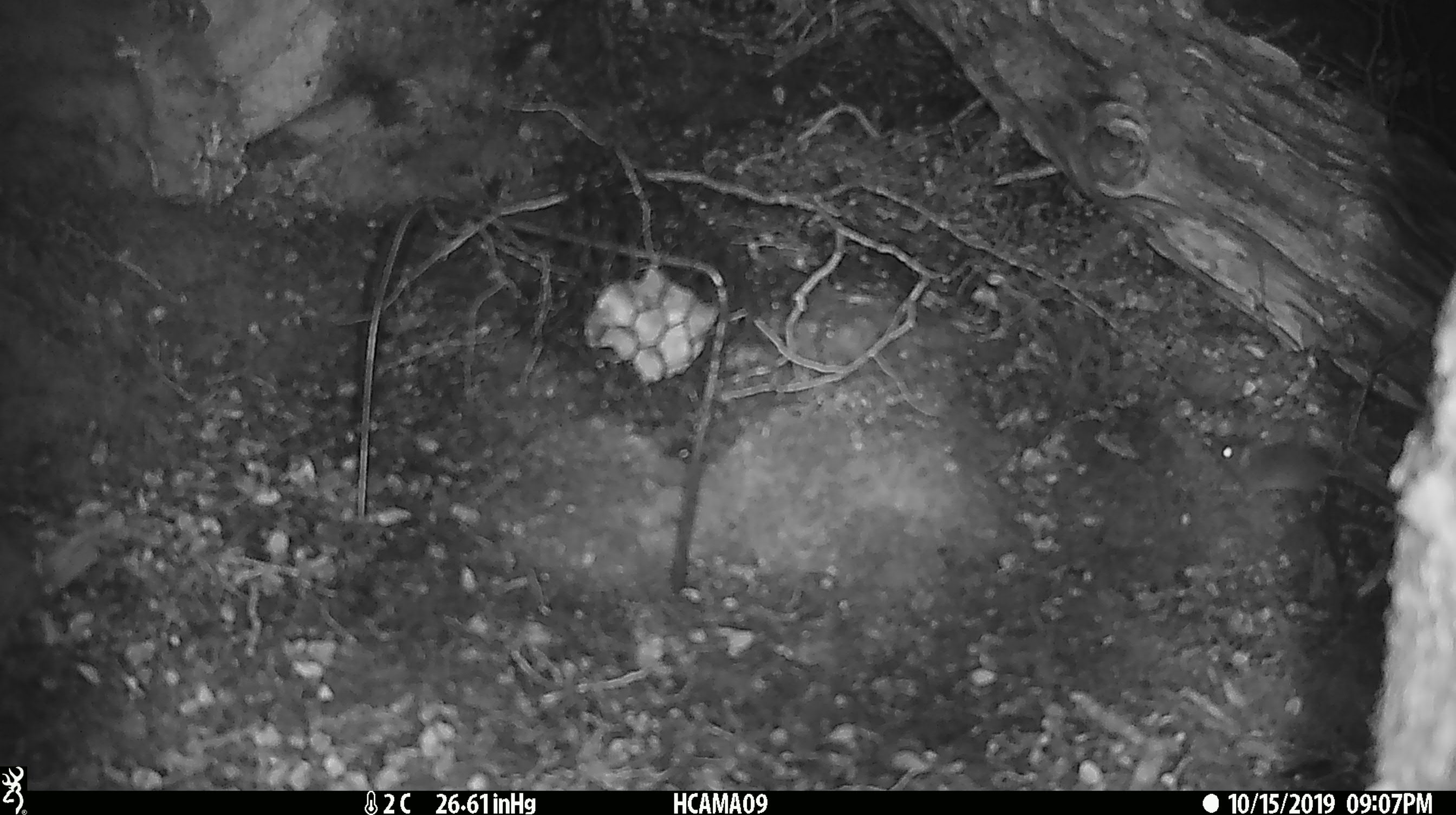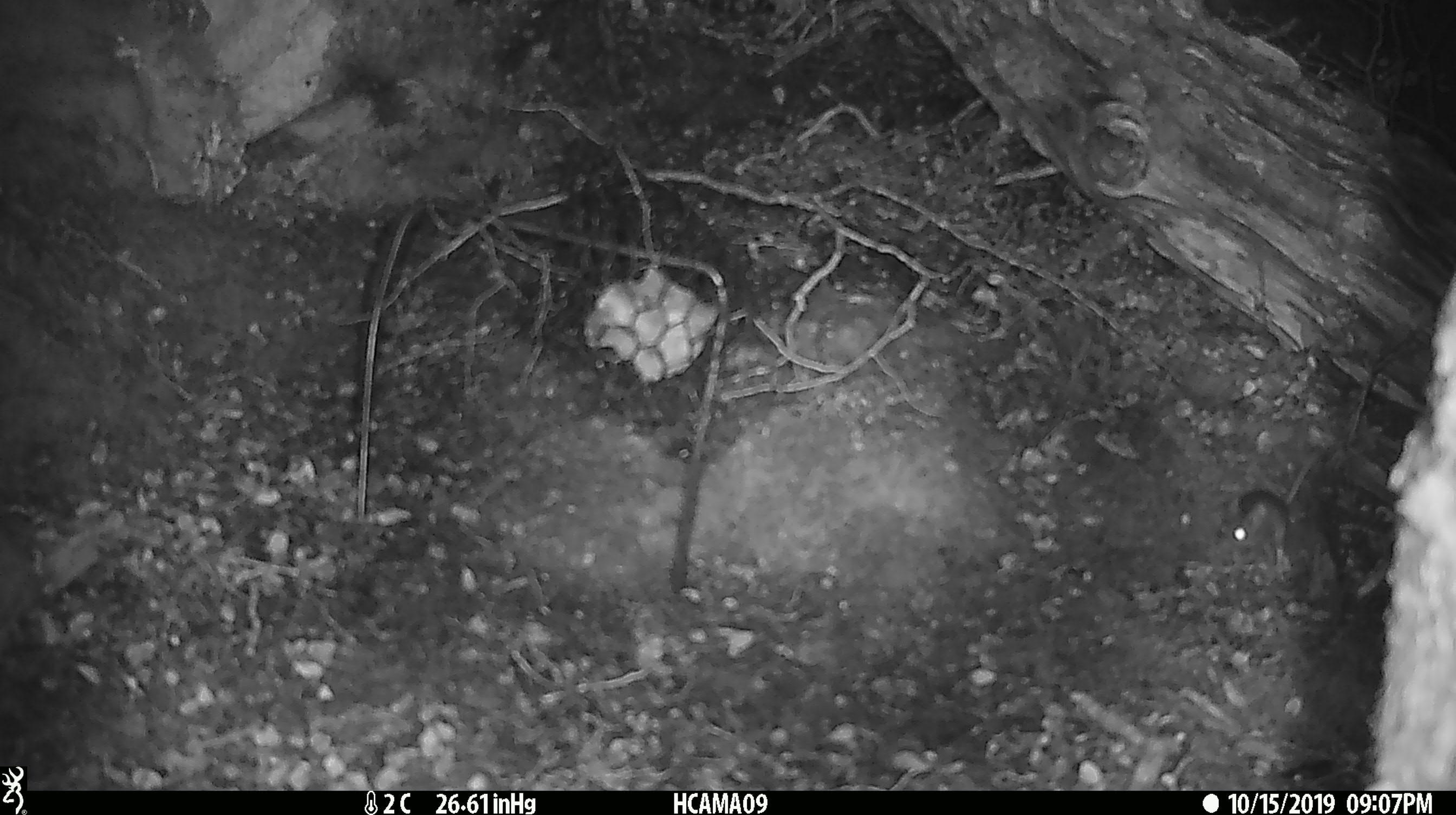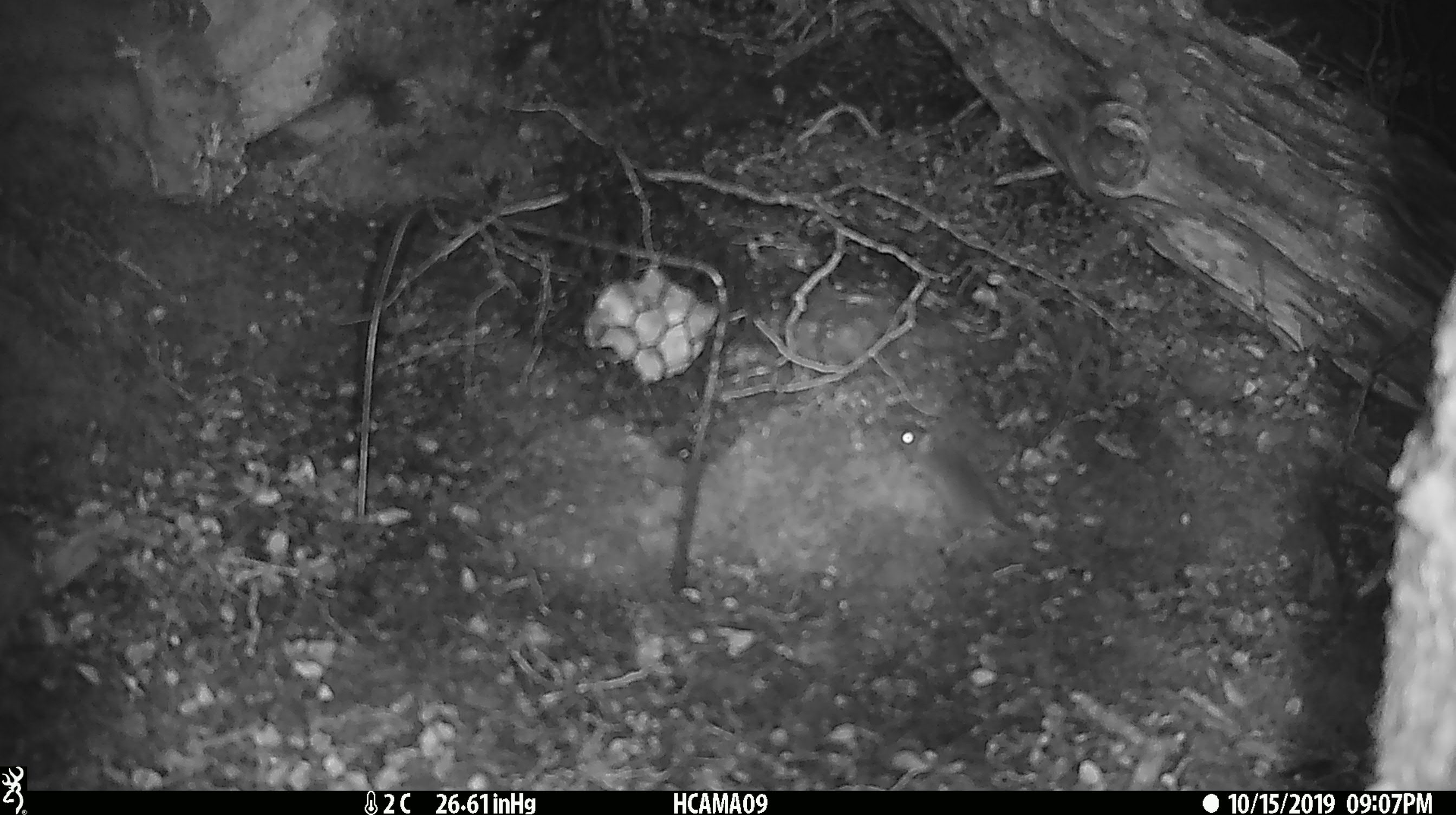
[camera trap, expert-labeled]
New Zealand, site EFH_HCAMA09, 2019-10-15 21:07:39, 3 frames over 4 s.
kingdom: Animalia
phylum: Chordata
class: Mammalia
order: Rodentia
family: Muridae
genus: Mus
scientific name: Mus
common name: mouse